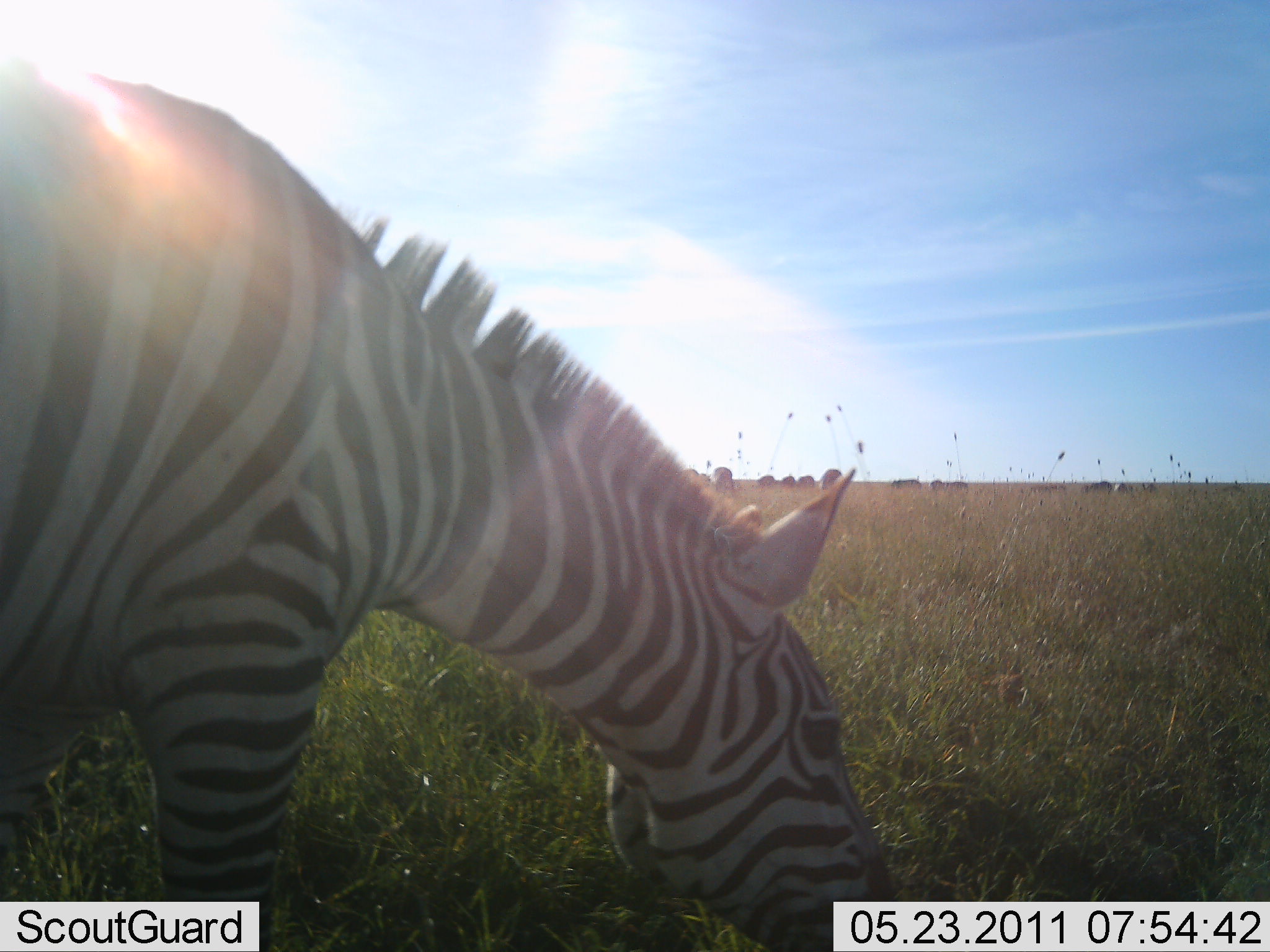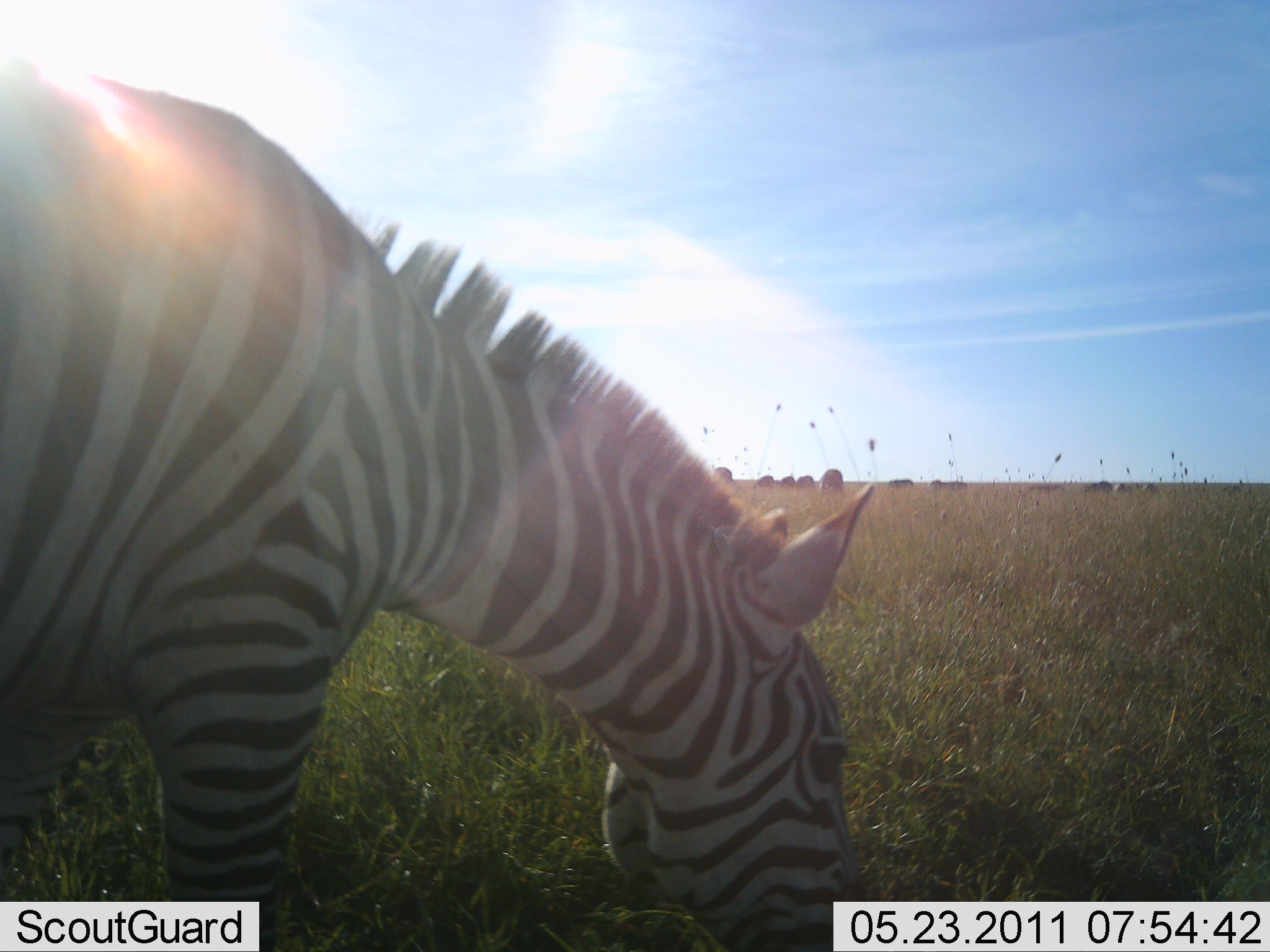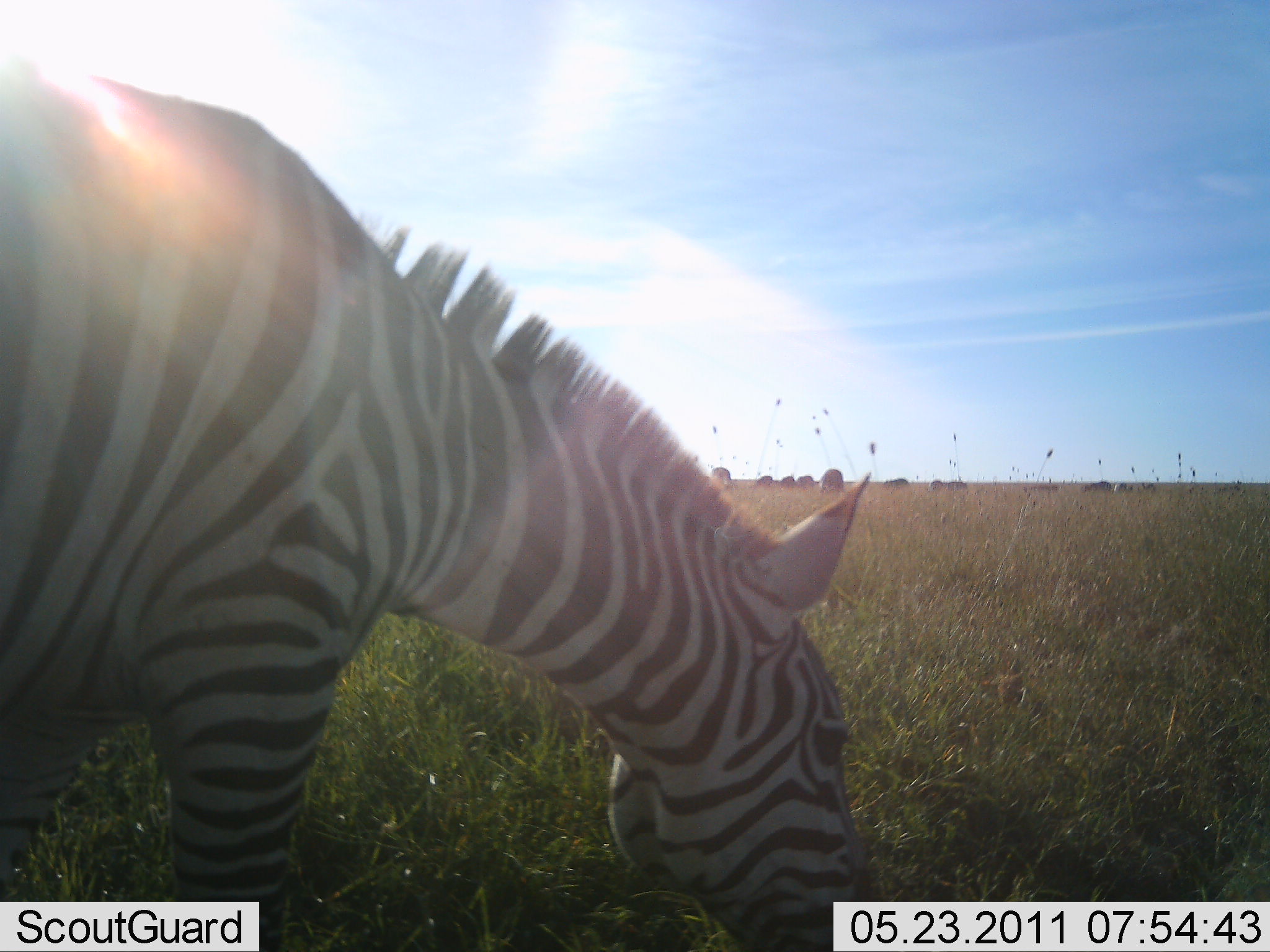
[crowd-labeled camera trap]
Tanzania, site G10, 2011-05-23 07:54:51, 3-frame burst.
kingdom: Animalia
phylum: Chordata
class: Mammalia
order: Perissodactyla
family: Equidae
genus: Equus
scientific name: Equus quagga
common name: plains zebra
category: zebra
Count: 1.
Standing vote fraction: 33%.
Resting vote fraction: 0%.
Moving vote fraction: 0%.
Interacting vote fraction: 0%.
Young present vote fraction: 0%.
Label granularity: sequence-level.